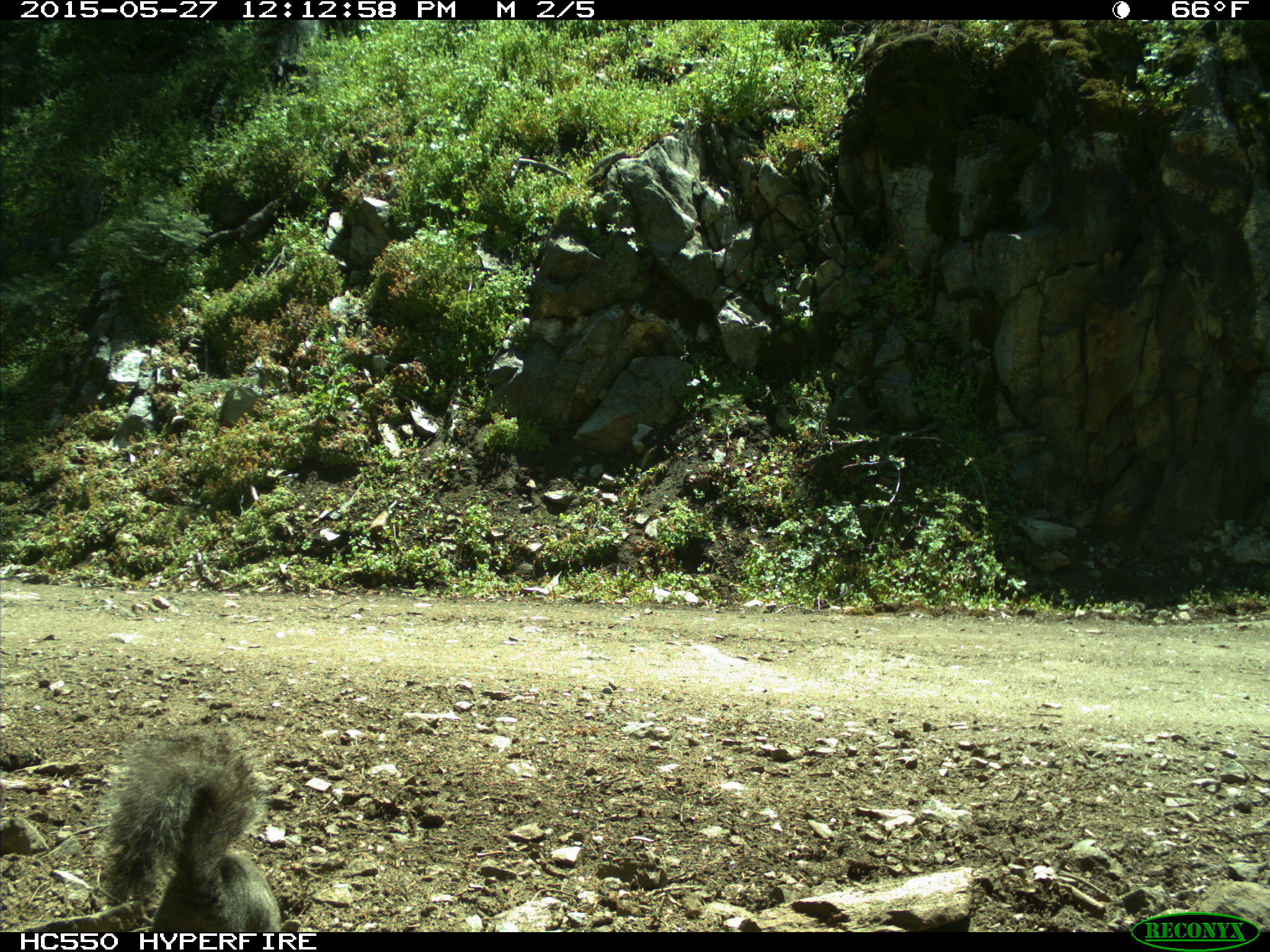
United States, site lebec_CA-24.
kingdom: Animalia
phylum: Chordata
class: Mammalia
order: Rodentia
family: Sciuridae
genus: Sciurus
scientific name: Sciurus carolinensis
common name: eastern gray squirrel